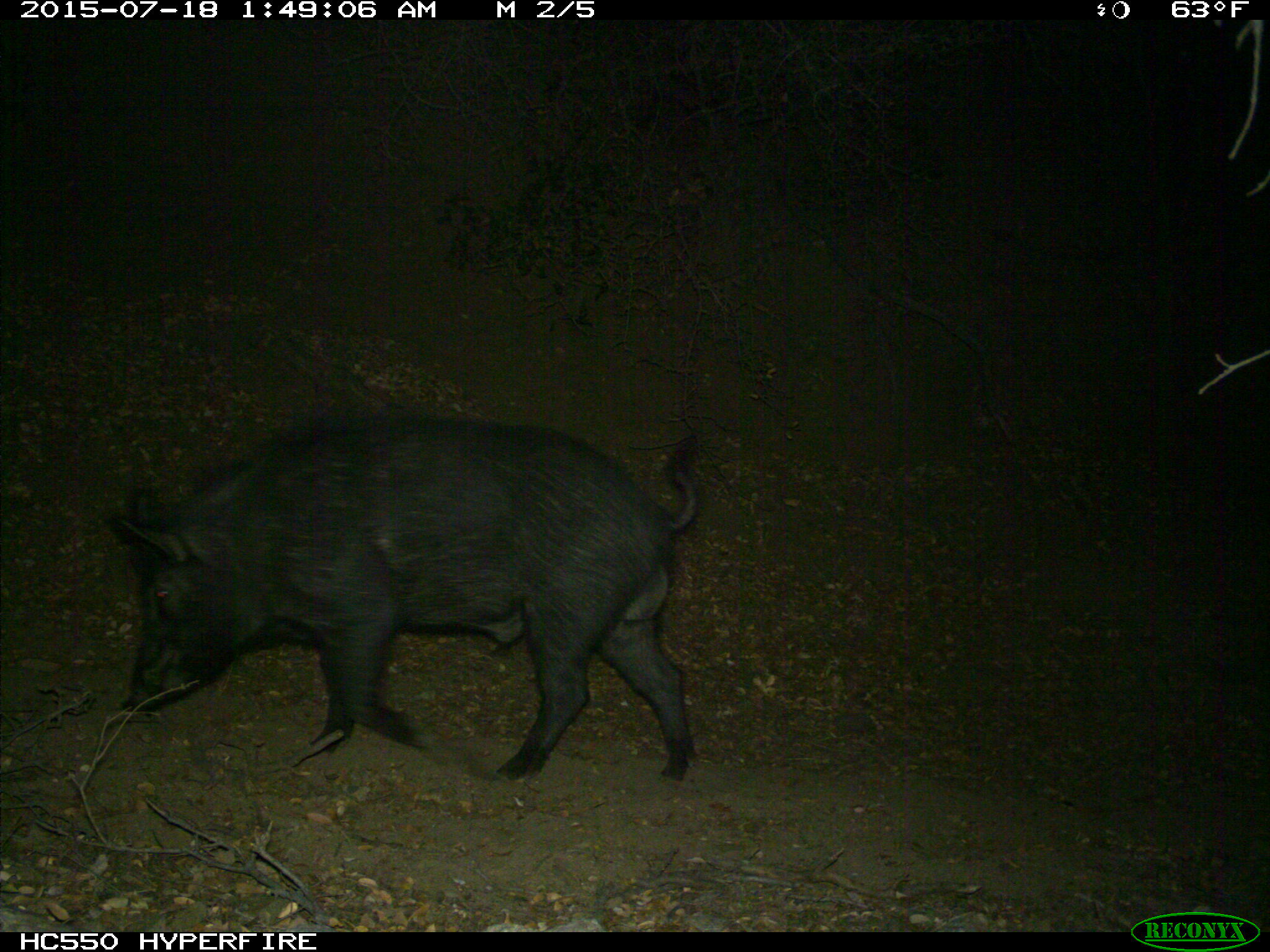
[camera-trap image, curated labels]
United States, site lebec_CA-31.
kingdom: Animalia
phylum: Chordata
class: Mammalia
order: Artiodactyla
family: Suidae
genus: Sus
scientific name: Sus scrofa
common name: wild boar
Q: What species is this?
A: Sus scrofa (wild boar).